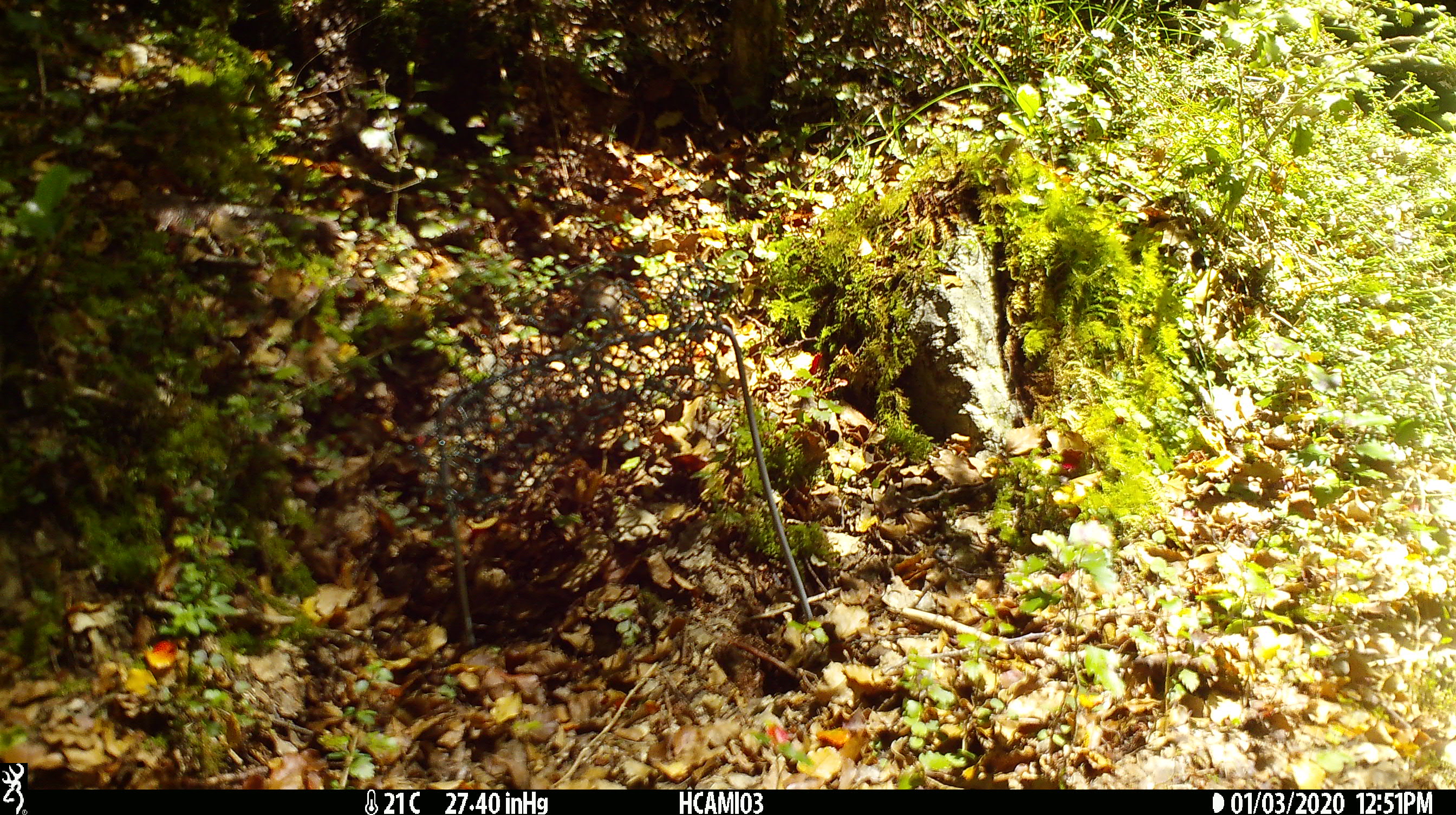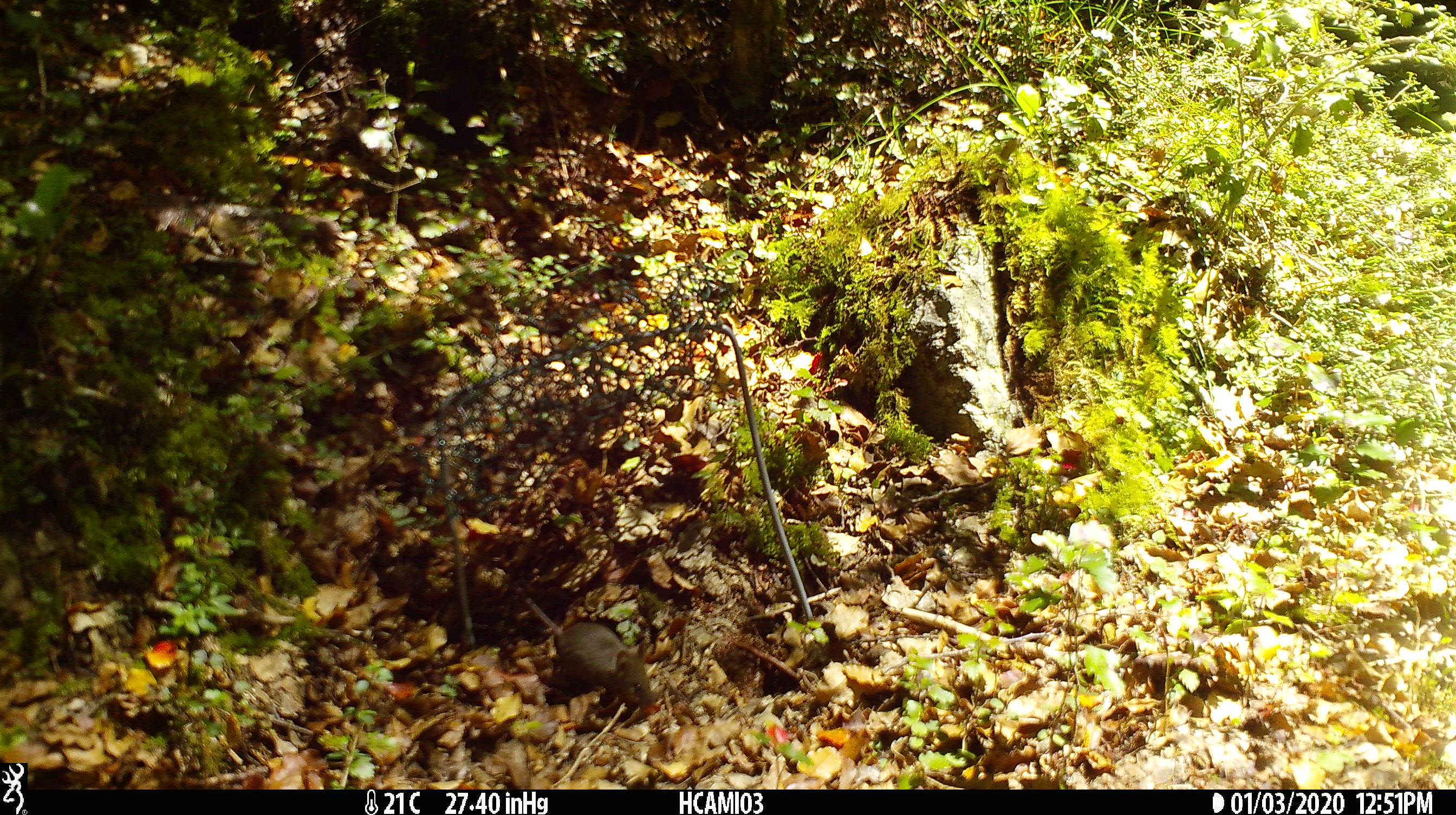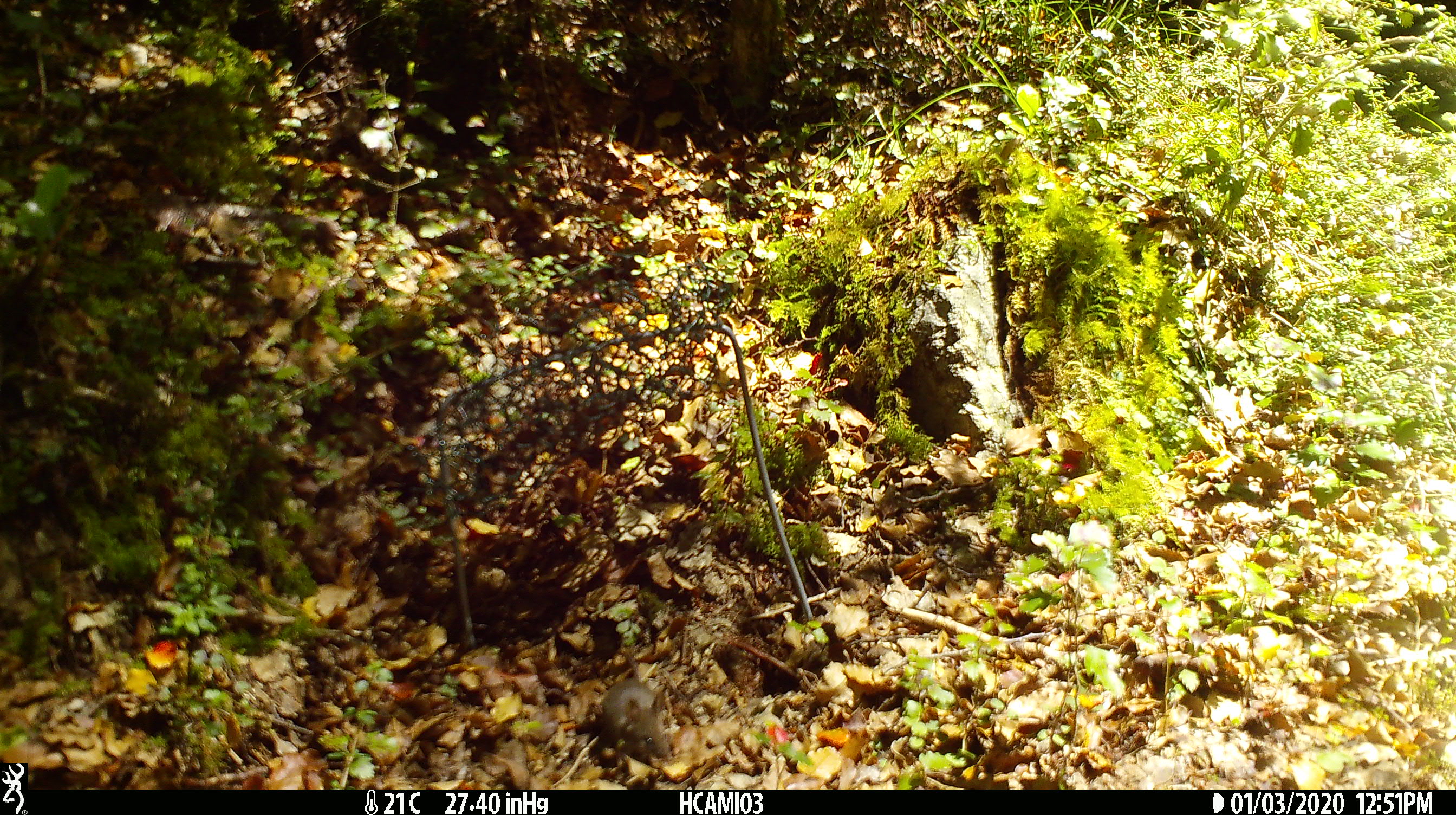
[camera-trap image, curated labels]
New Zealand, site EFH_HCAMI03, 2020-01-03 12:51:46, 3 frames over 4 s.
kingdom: Animalia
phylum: Chordata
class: Mammalia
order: Rodentia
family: Muridae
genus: Mus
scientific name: Mus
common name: mouse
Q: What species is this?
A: Mouse (Mus).